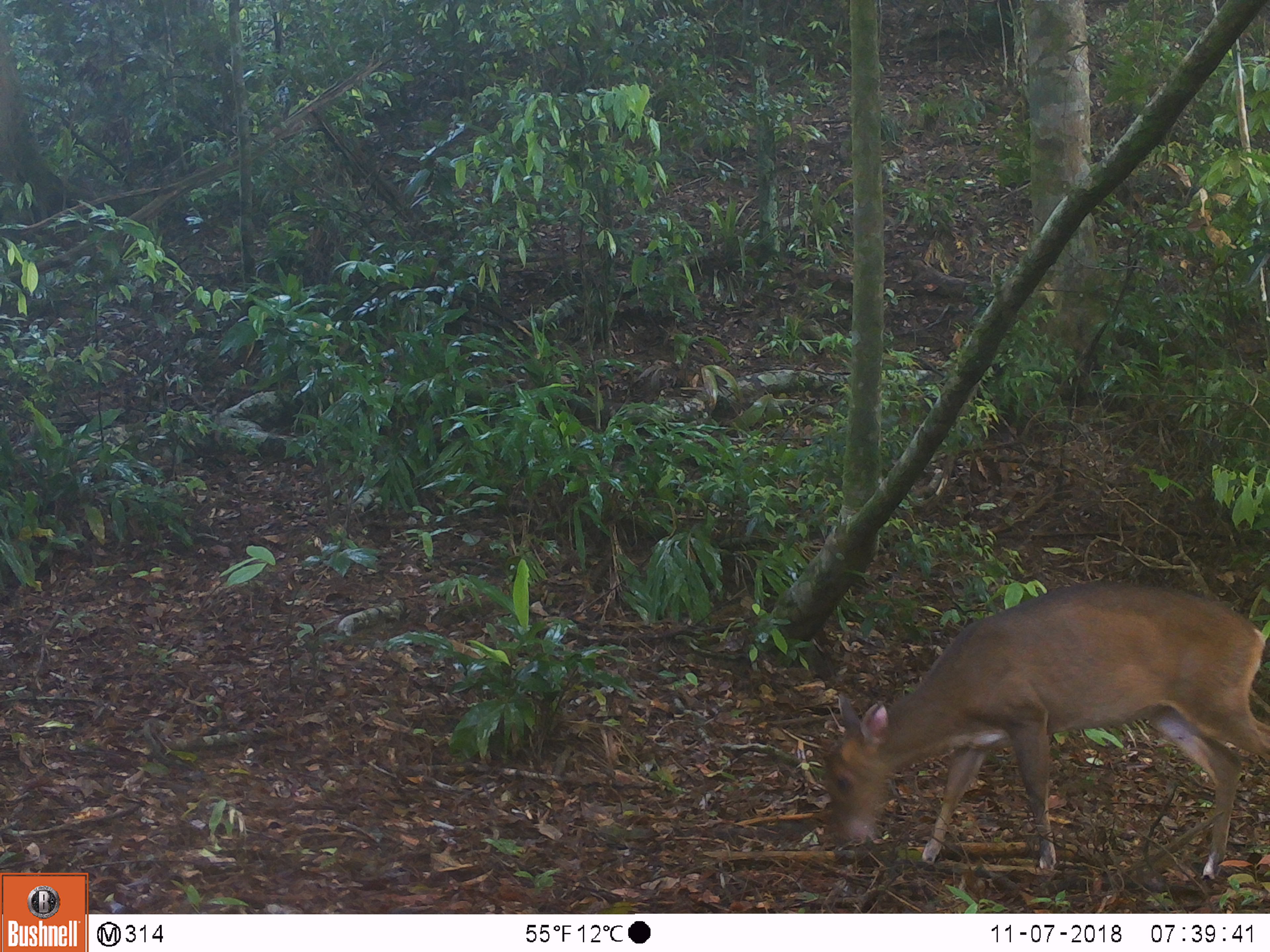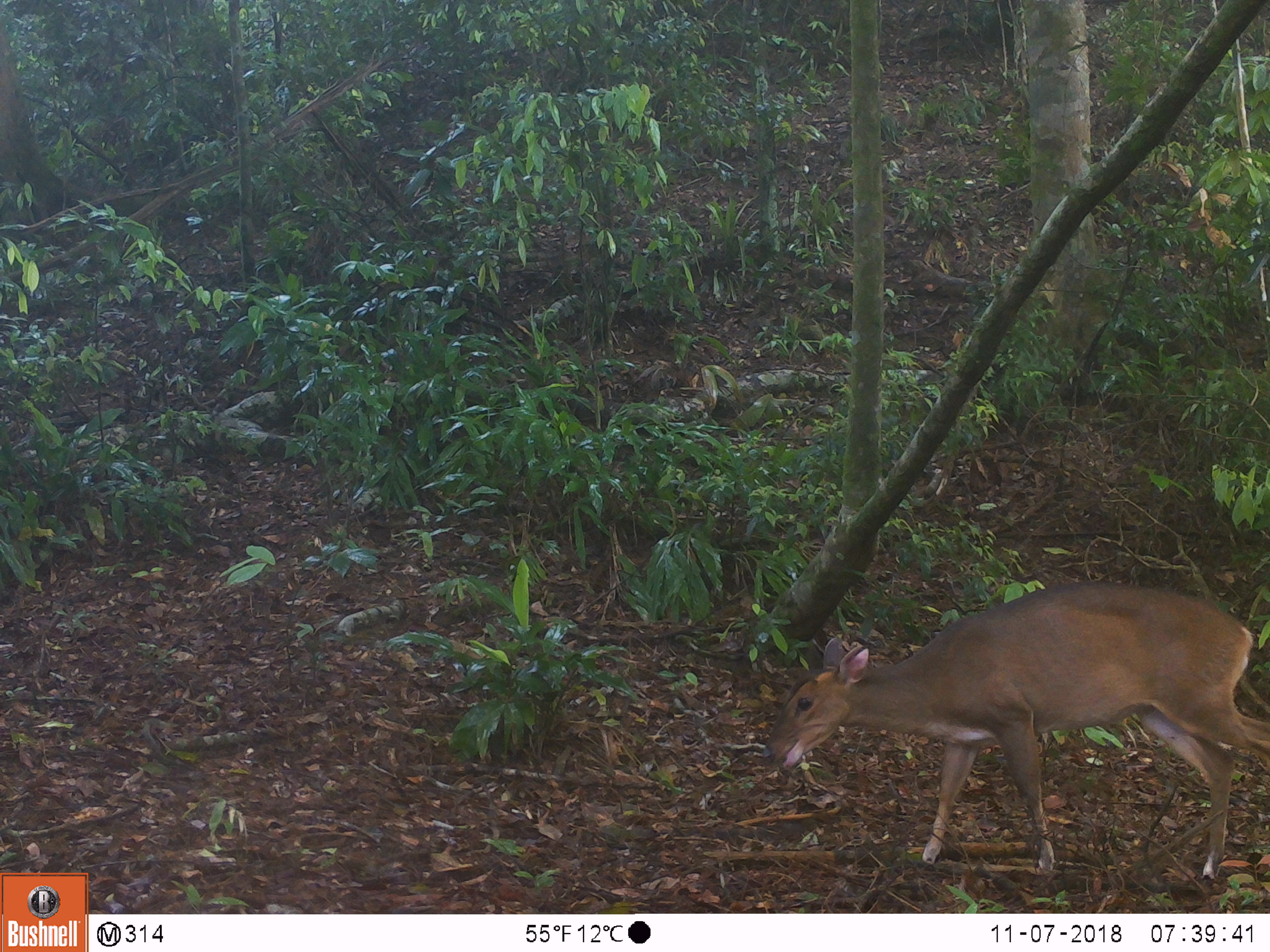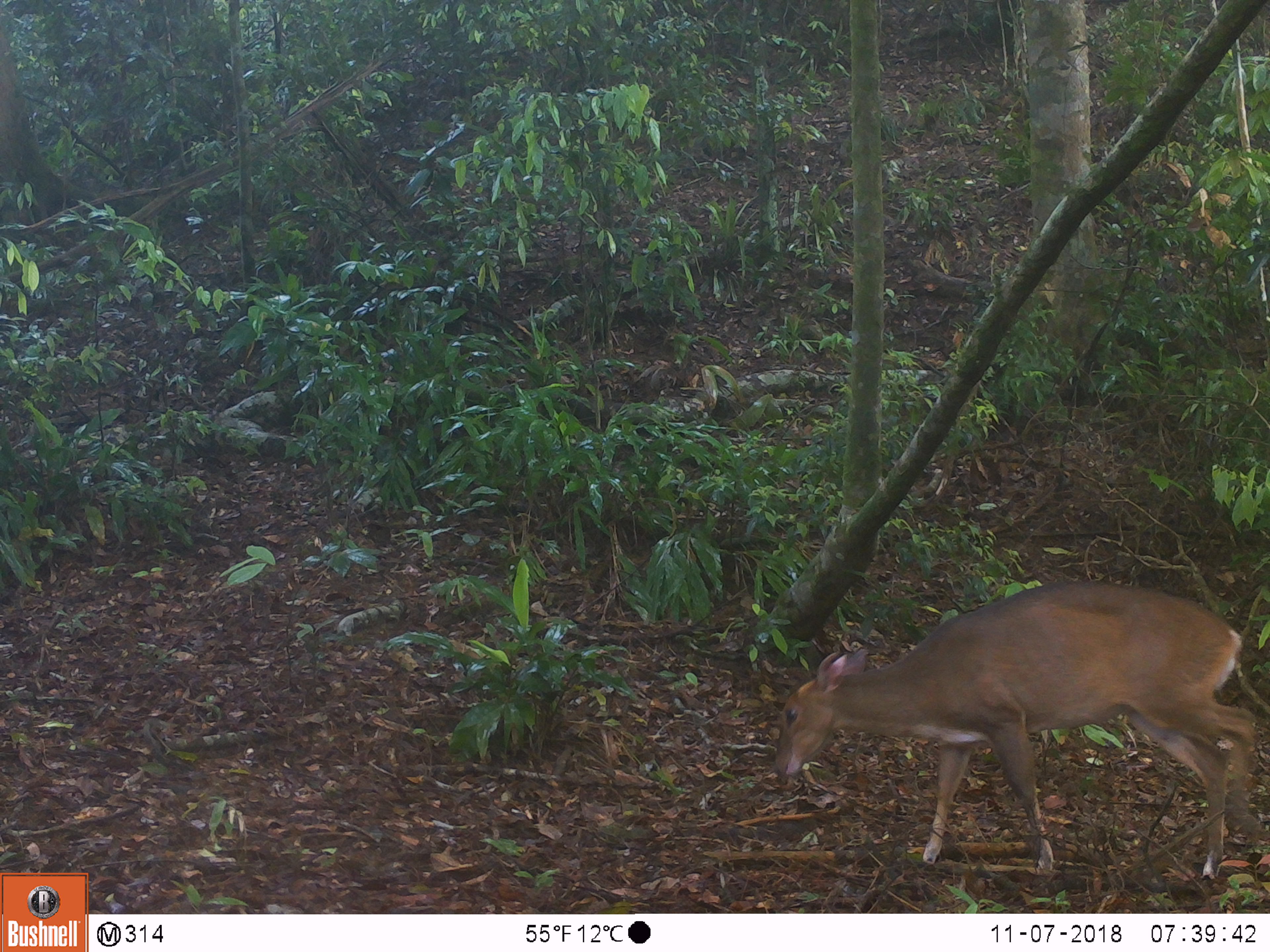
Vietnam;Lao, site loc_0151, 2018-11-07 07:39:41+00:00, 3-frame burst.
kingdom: Animalia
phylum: Chordata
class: Mammalia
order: Artiodactyla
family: Cervidae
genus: Muntiacus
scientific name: Muntiacus vuquangensis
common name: large-antlered muntjac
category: large antlered muntjac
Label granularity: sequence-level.